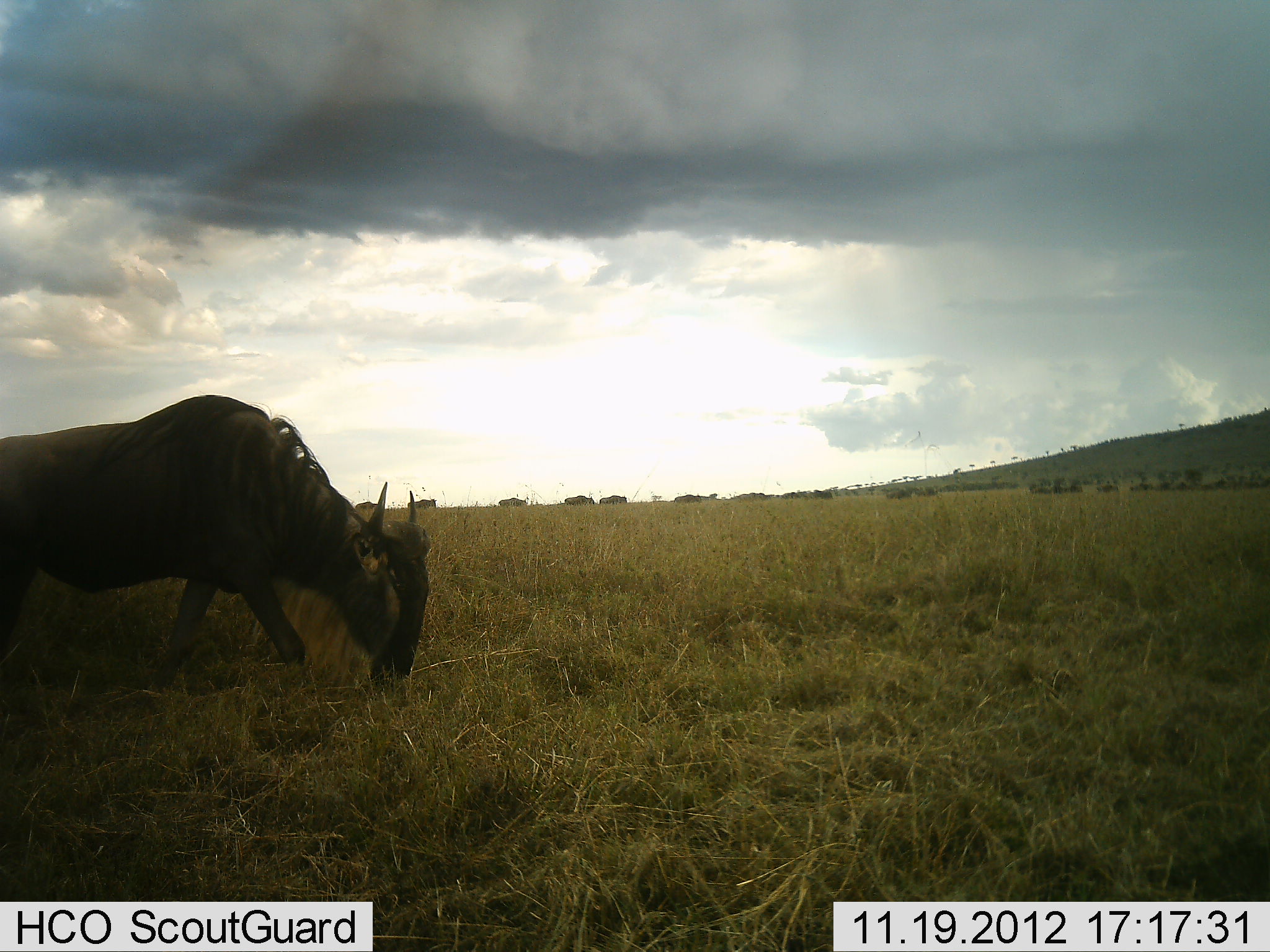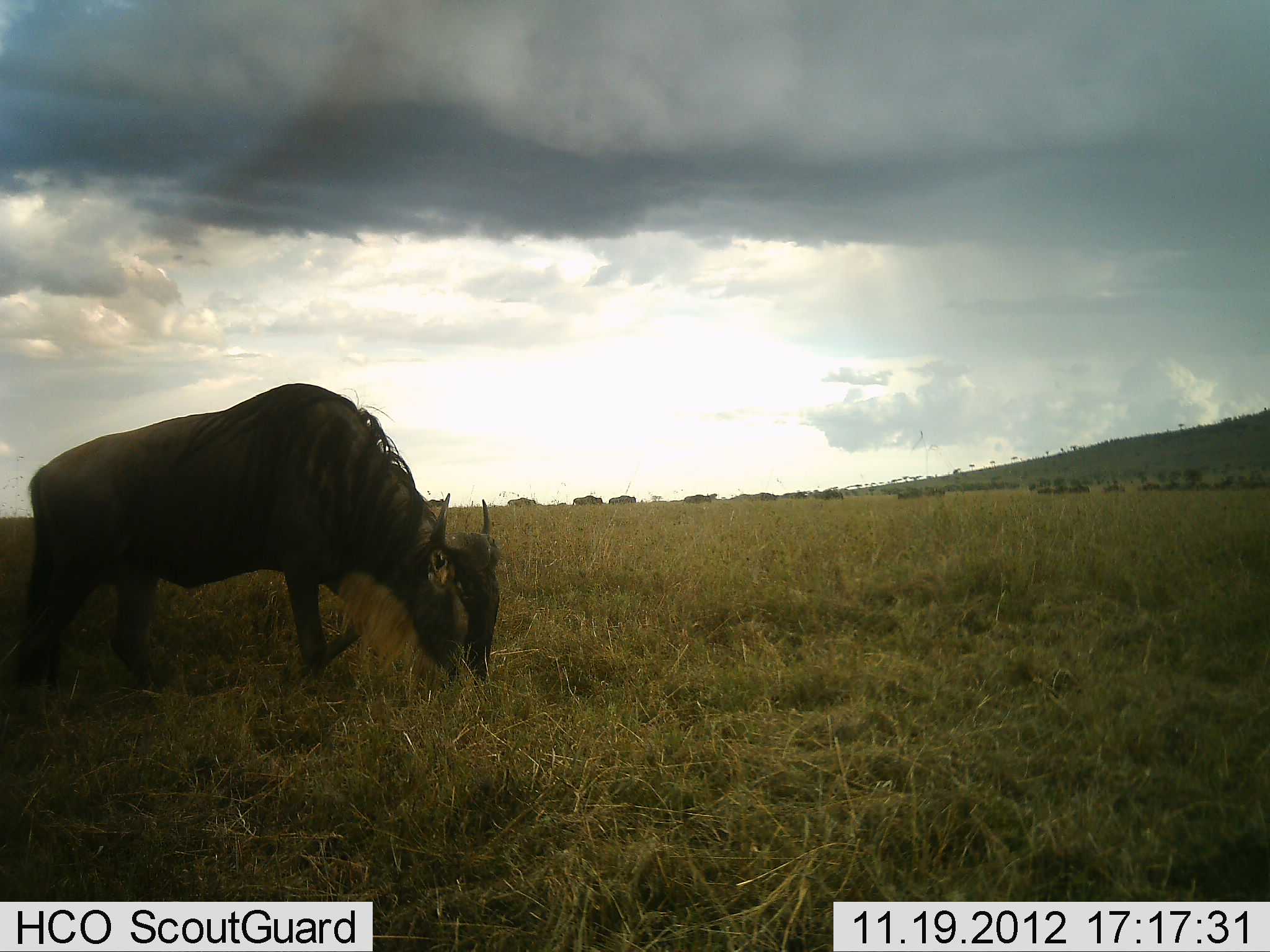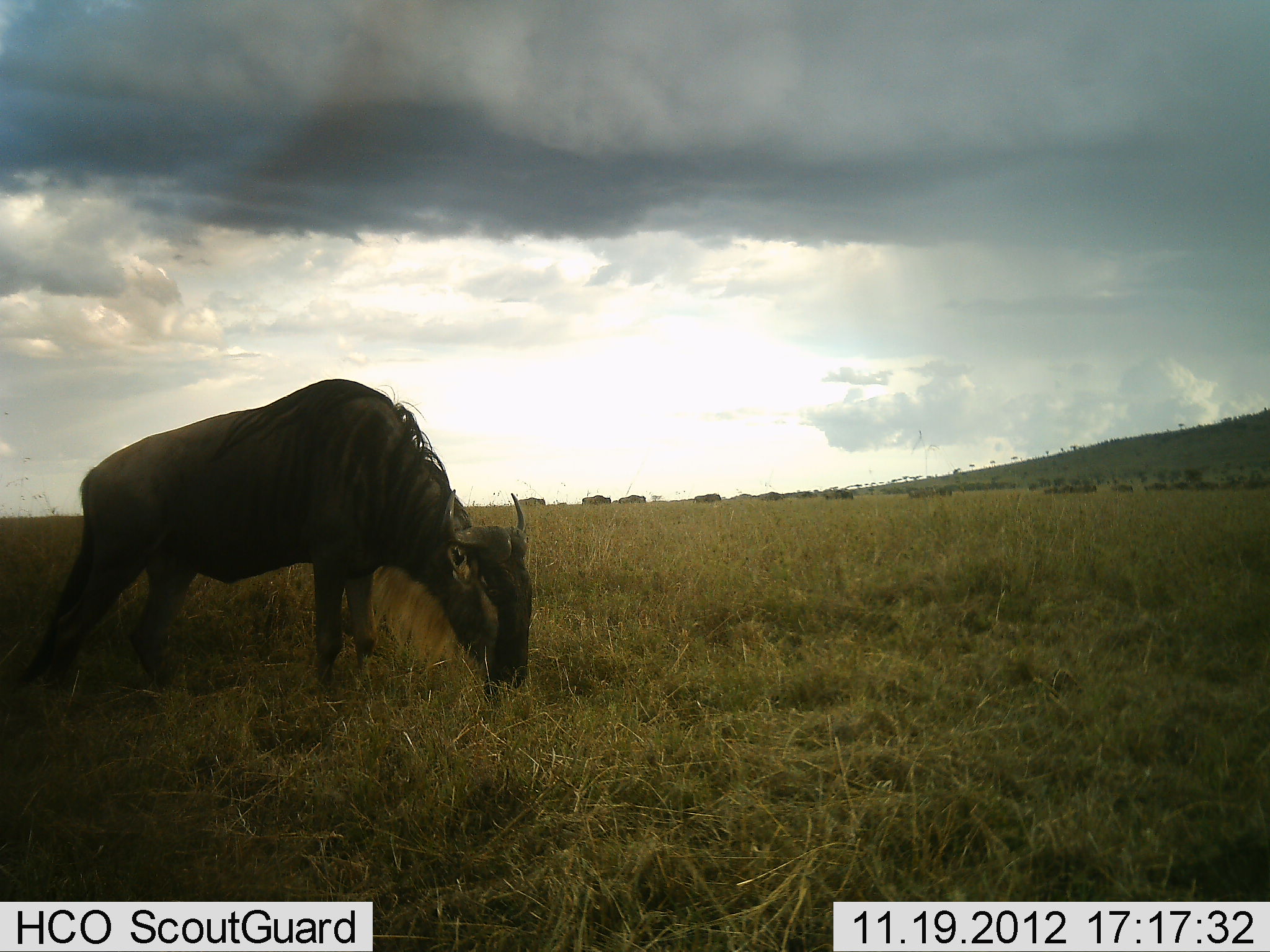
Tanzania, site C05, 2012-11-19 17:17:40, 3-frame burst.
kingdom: Animalia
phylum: Chordata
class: Mammalia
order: Artiodactyla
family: Bovidae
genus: Connochaetes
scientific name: Connochaetes taurinus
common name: blue wildebeest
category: wildebeest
Wildebeest (blue wildebeest) (Connochaetes taurinus), count 11-50. Behavior (volunteer vote fractions): standing 7%, resting 0%, moving 73%, interacting 0%. Young present (vote fraction): 0%. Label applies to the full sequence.